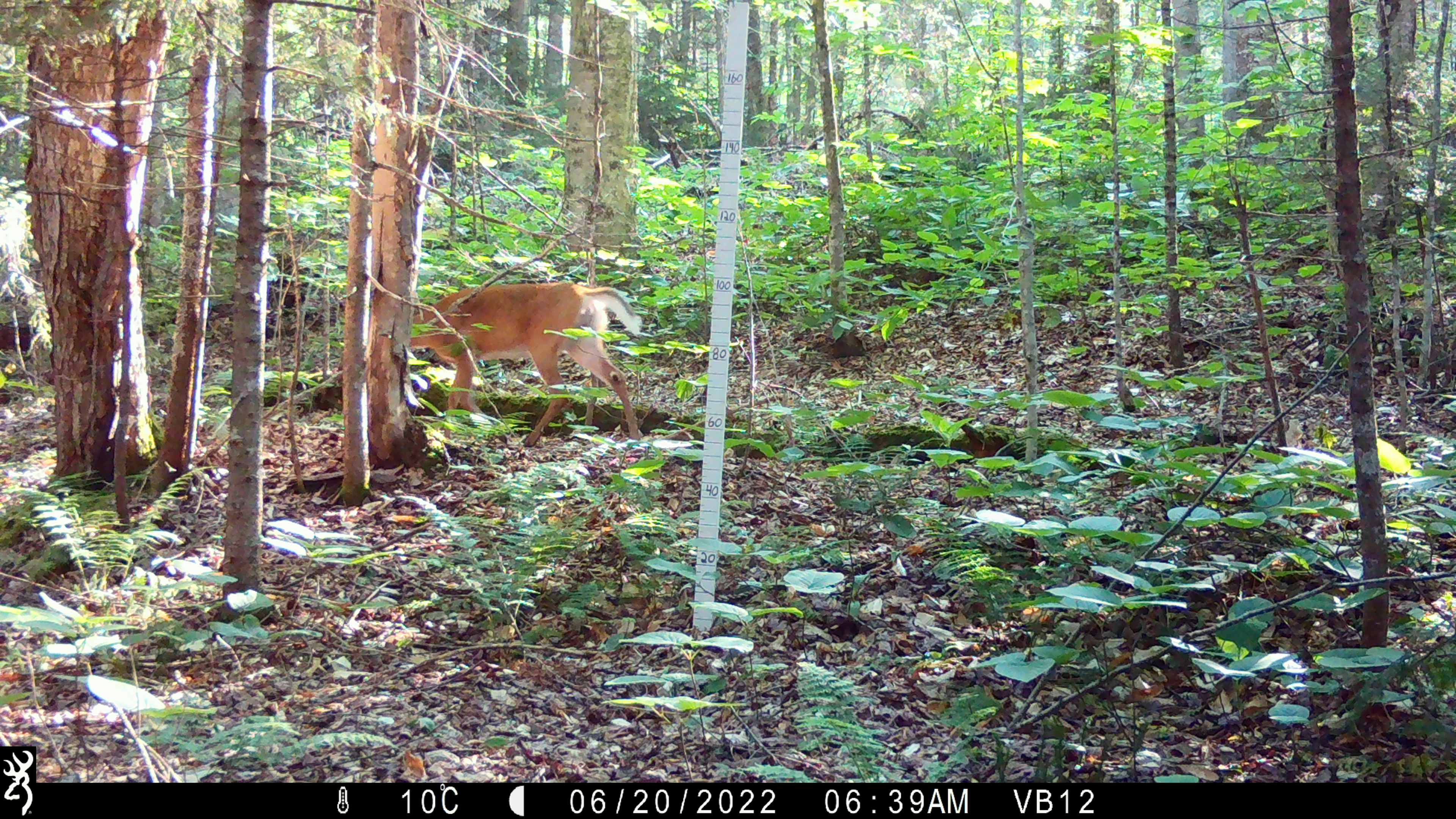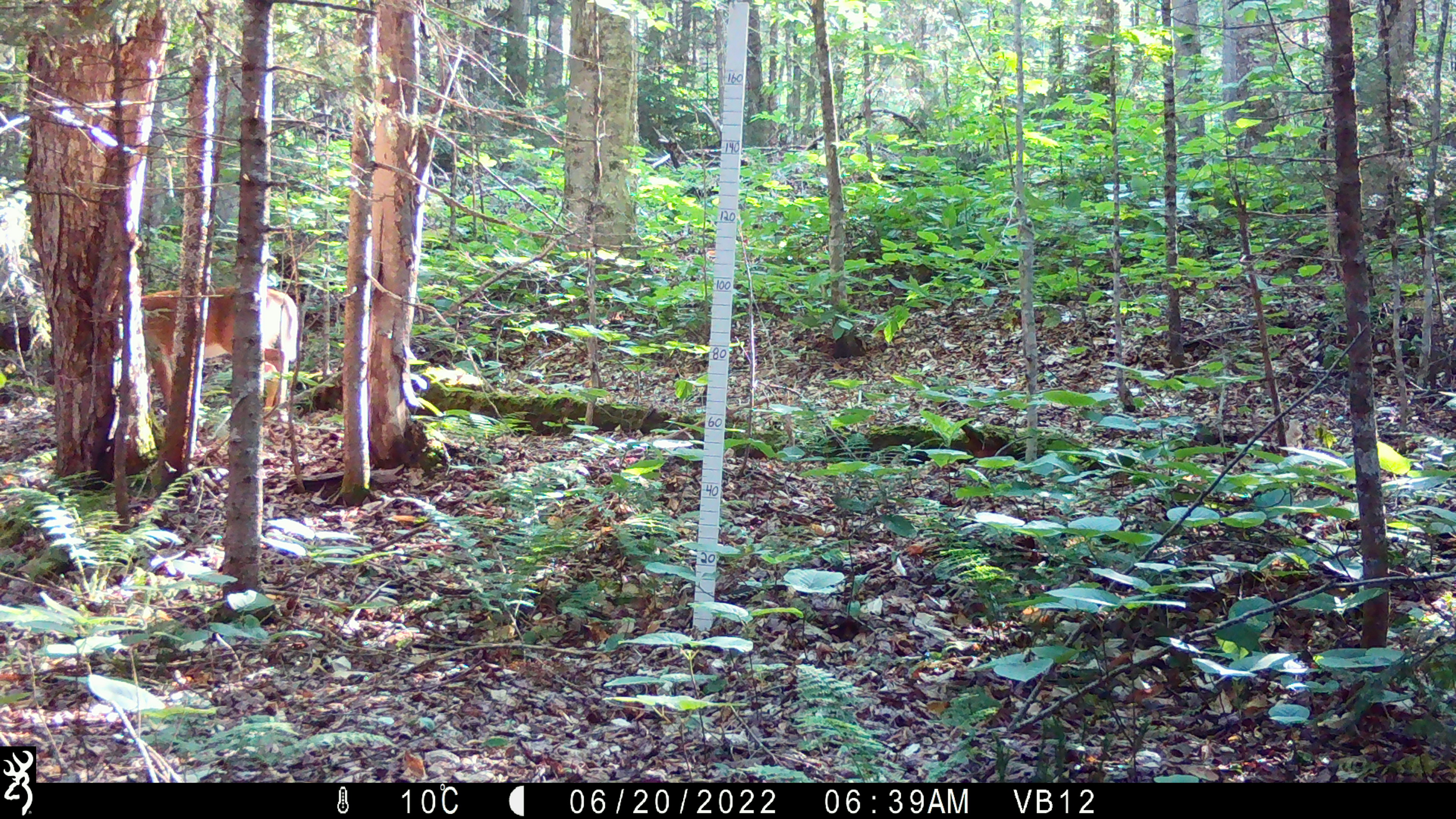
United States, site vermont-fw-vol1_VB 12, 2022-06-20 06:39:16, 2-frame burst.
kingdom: Animalia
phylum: Chordata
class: Mammalia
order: Artiodactyla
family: Cervidae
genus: Odocoileus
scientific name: Odocoileus virginianus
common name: white-tailed deer